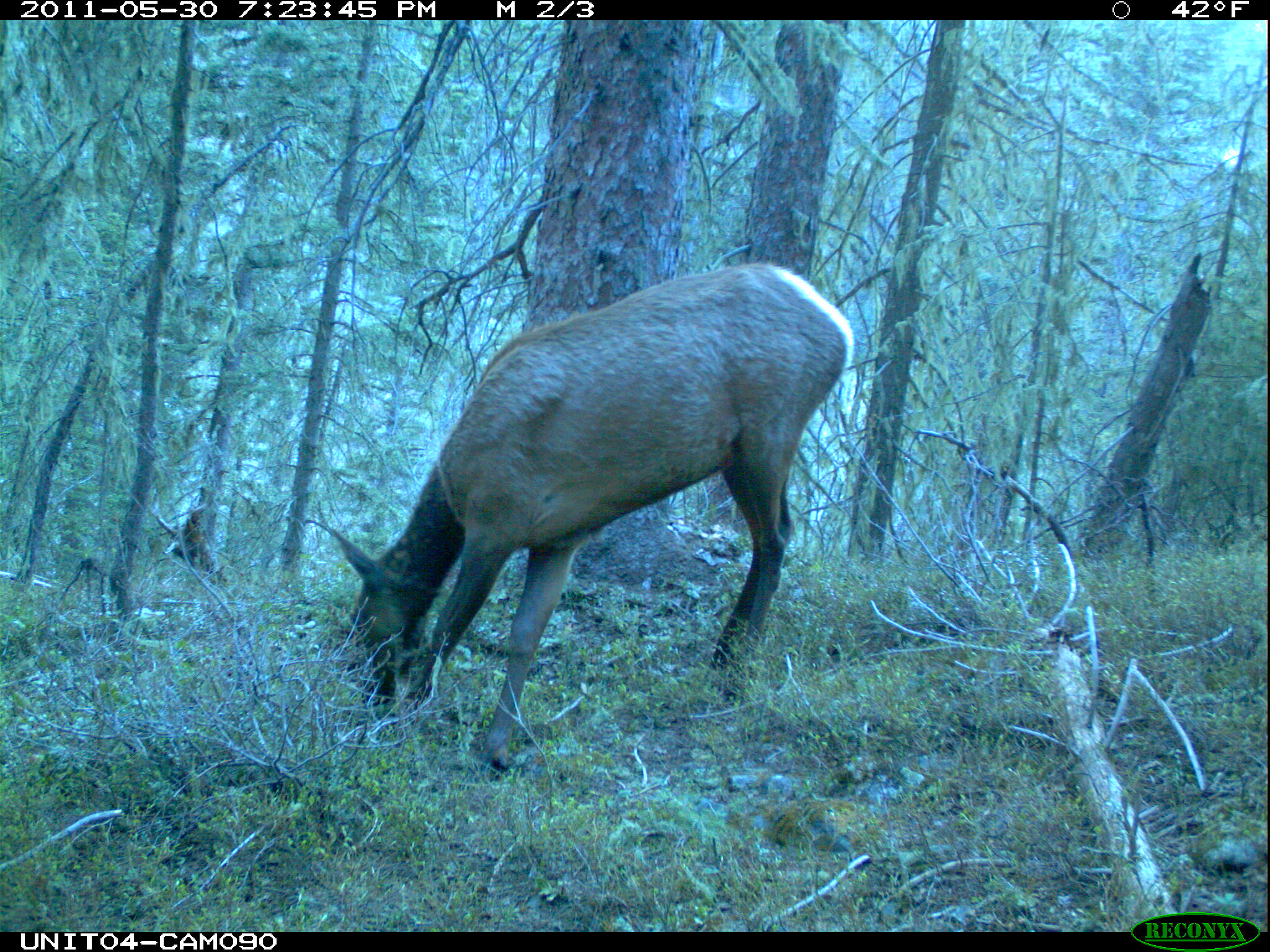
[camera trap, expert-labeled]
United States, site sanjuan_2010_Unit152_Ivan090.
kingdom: Animalia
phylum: Chordata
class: Mammalia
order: Artiodactyla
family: Cervidae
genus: Cervus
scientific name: Cervus elaphus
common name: red deer